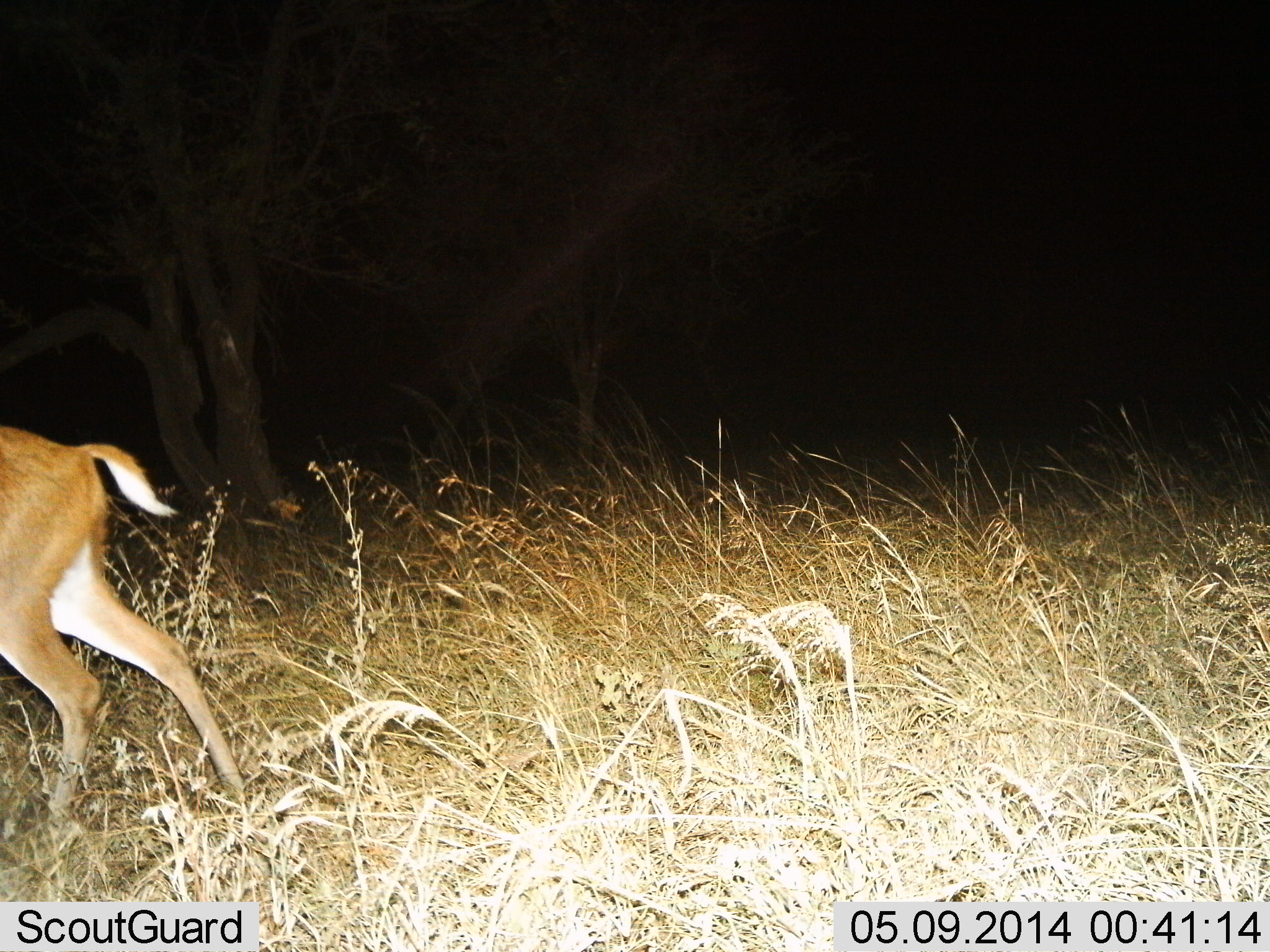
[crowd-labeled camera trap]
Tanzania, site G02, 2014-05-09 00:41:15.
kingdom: Animalia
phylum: Chordata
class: Mammalia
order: Artiodactyla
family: Bovidae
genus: Redunca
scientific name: Redunca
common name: reedbuck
Reedbuck (Redunca), count 1. Behavior (volunteer vote fractions): standing 30%, resting 0%, moving 70%, interacting 0%. Young present (vote fraction): 0%. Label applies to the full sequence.